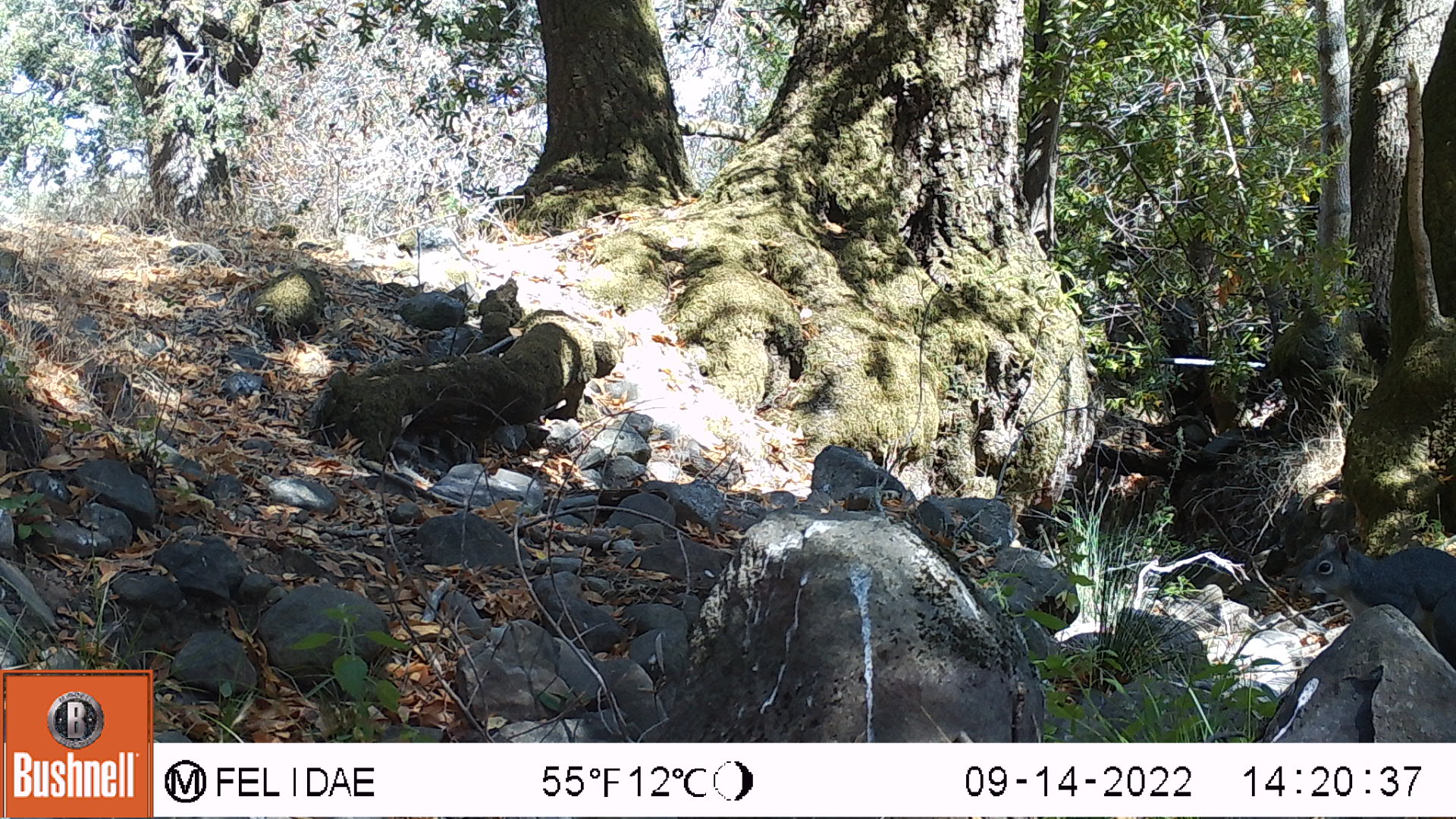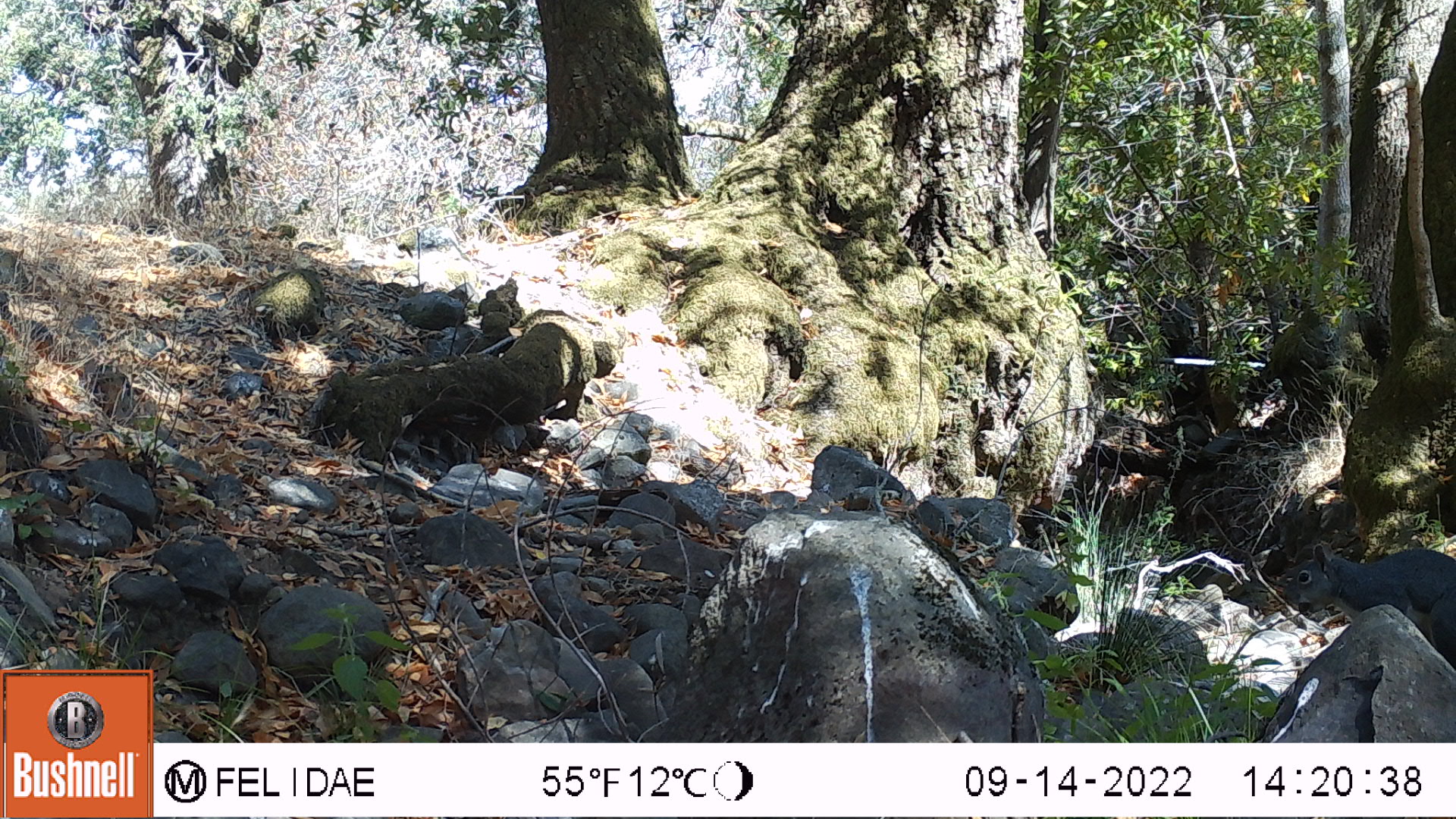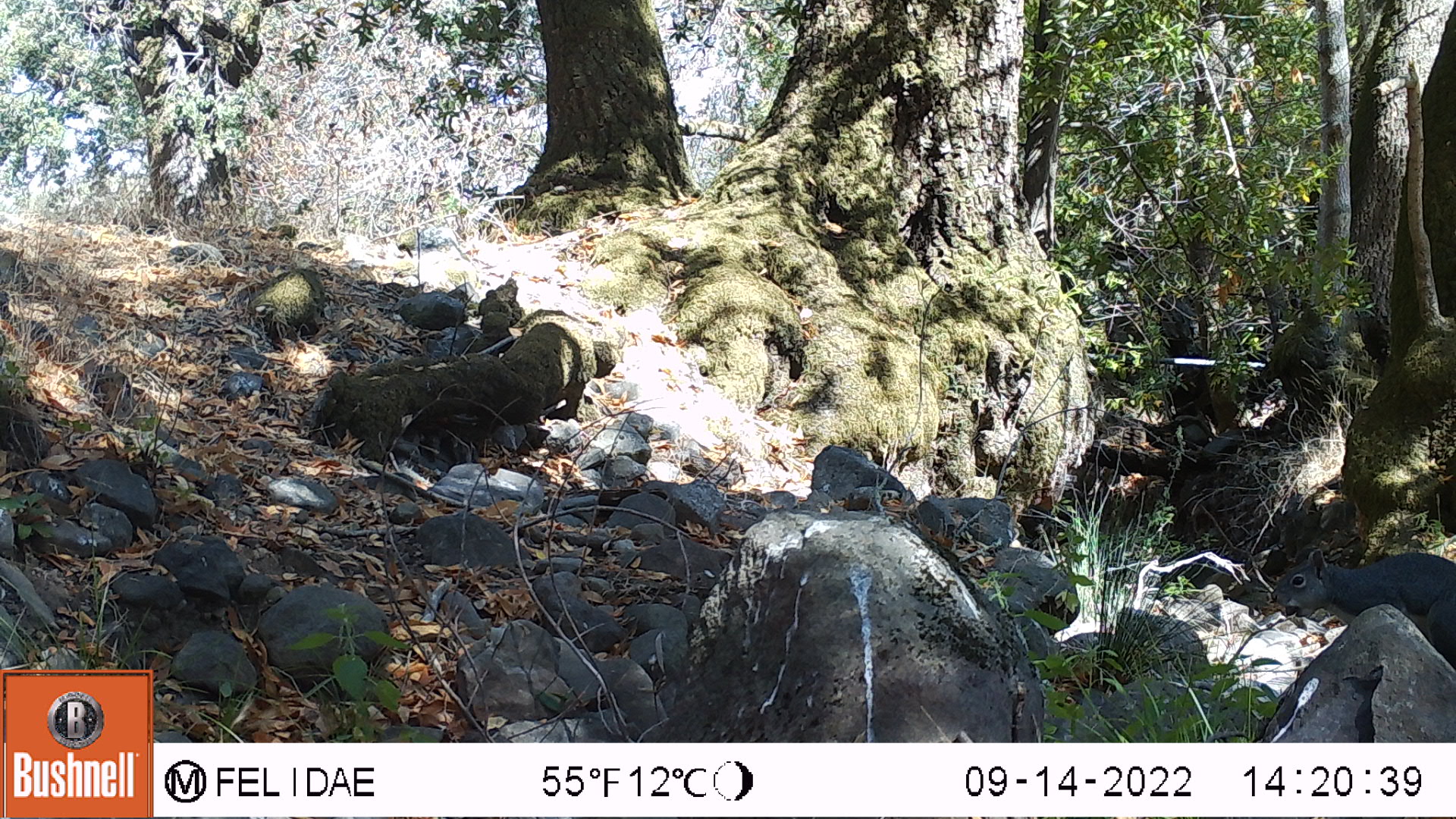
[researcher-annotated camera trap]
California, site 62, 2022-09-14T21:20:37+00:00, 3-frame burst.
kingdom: Animalia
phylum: Chordata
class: Mammalia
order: Rodentia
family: Sciuridae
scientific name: Sciuridae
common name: squirrel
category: unknown squirrel